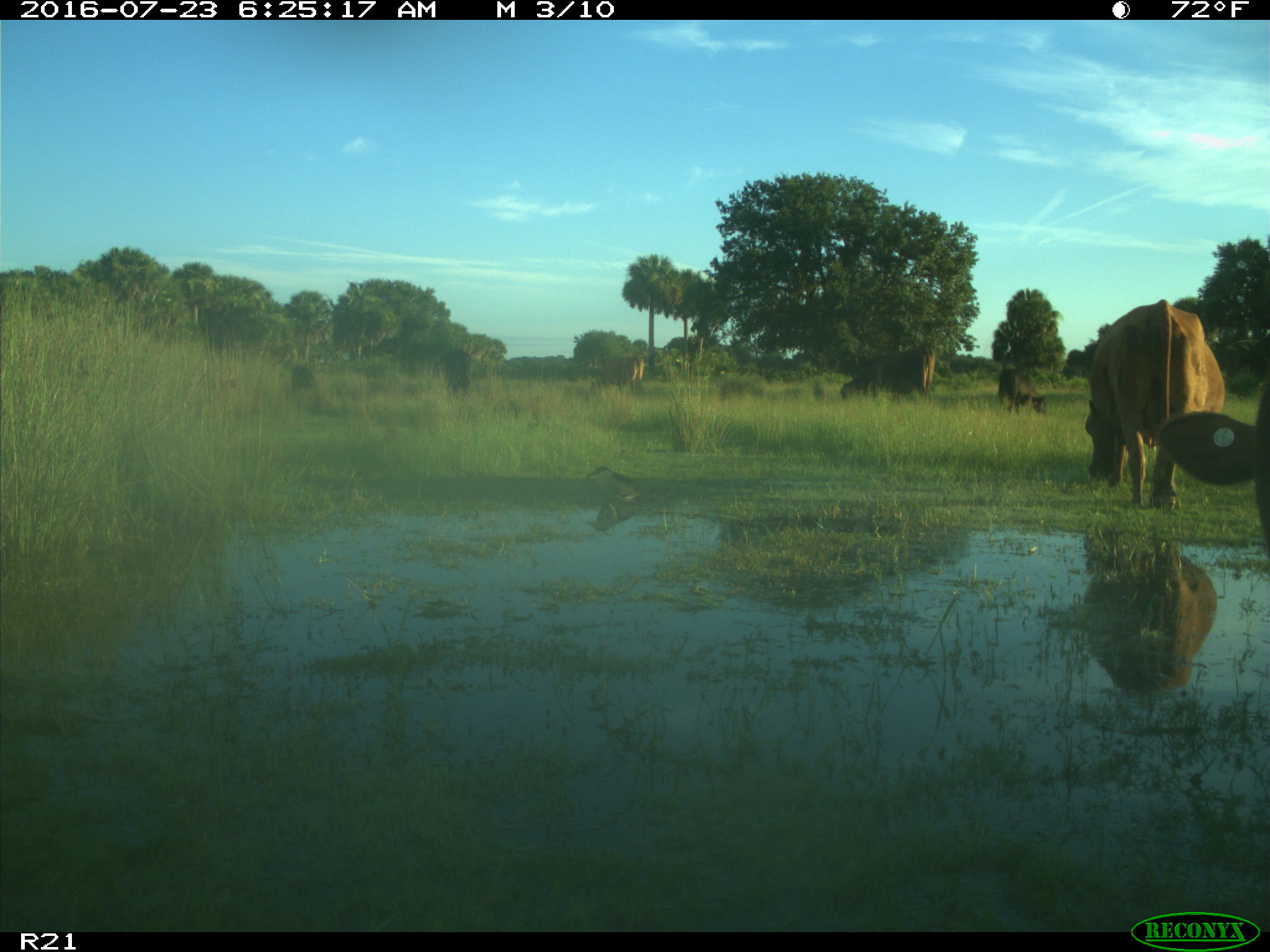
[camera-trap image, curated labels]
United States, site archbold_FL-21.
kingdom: Animalia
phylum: Chordata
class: Mammalia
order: Artiodactyla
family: Bovidae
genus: Bos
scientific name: Bos taurus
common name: domestic cow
Bos taurus (domestic cow).